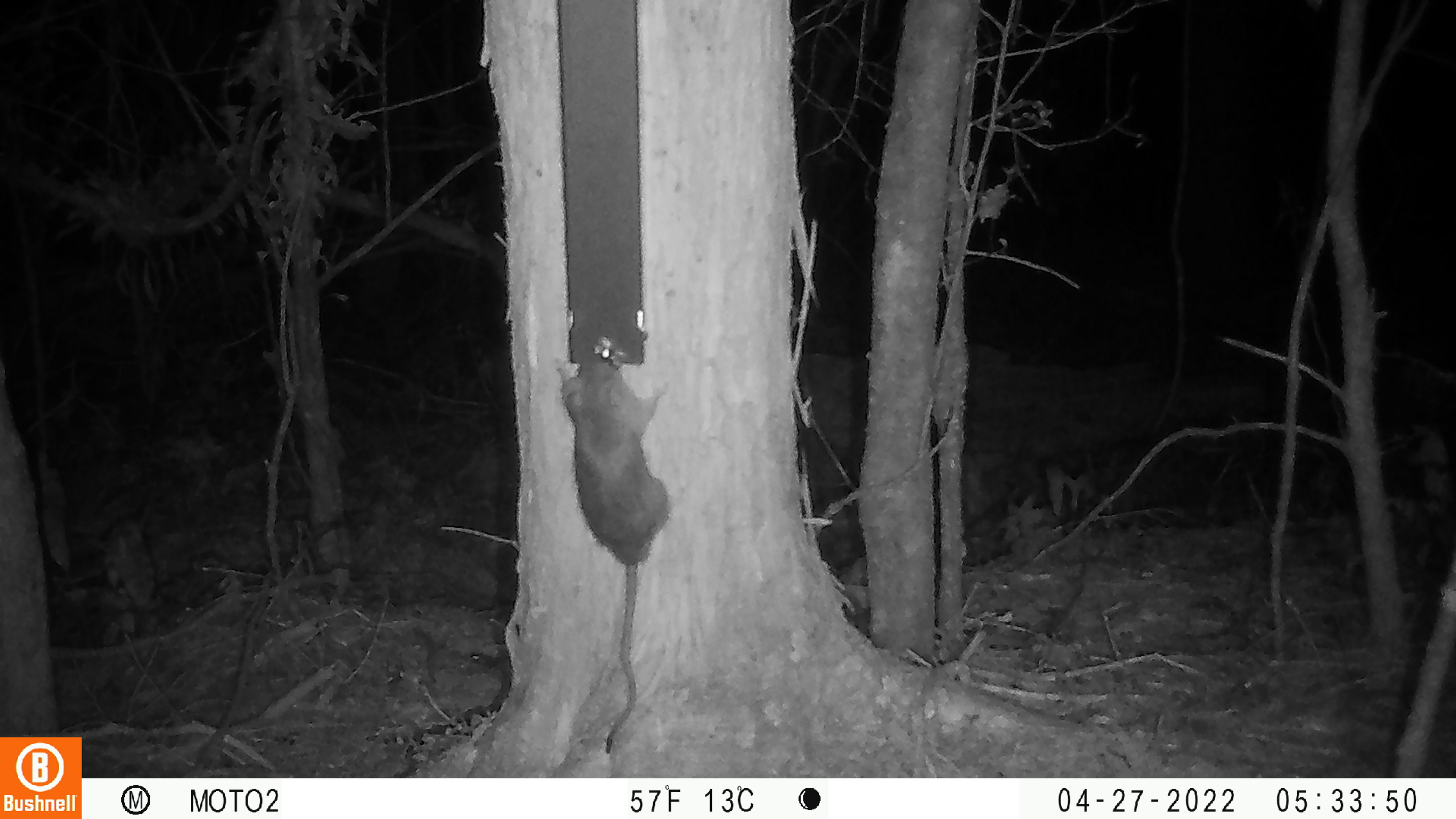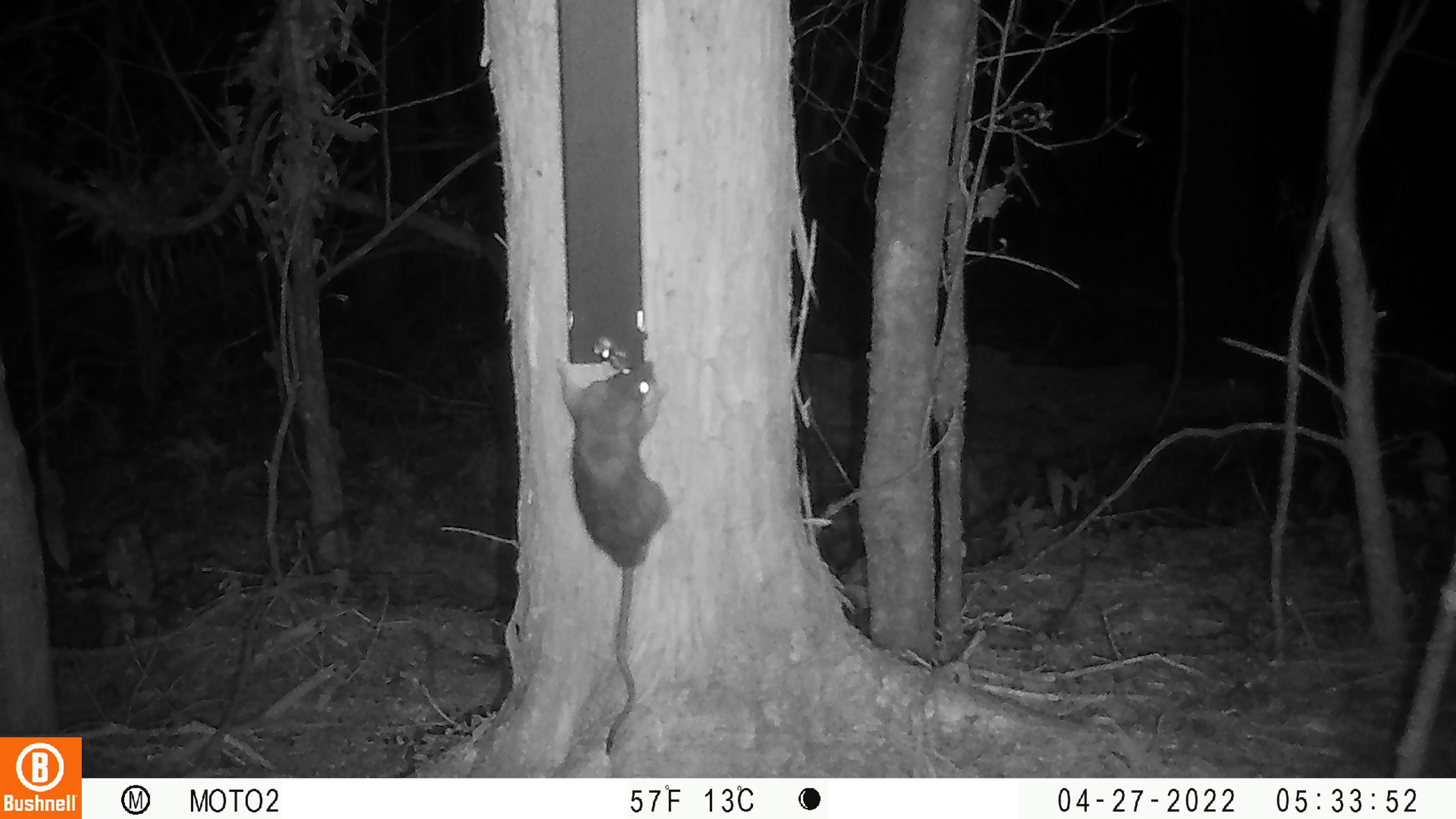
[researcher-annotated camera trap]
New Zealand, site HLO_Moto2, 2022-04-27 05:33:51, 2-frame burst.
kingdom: Animalia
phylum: Chordata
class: Mammalia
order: Rodentia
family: Muridae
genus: Rattus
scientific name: Rattus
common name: rat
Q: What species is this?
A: Rat (Rattus).